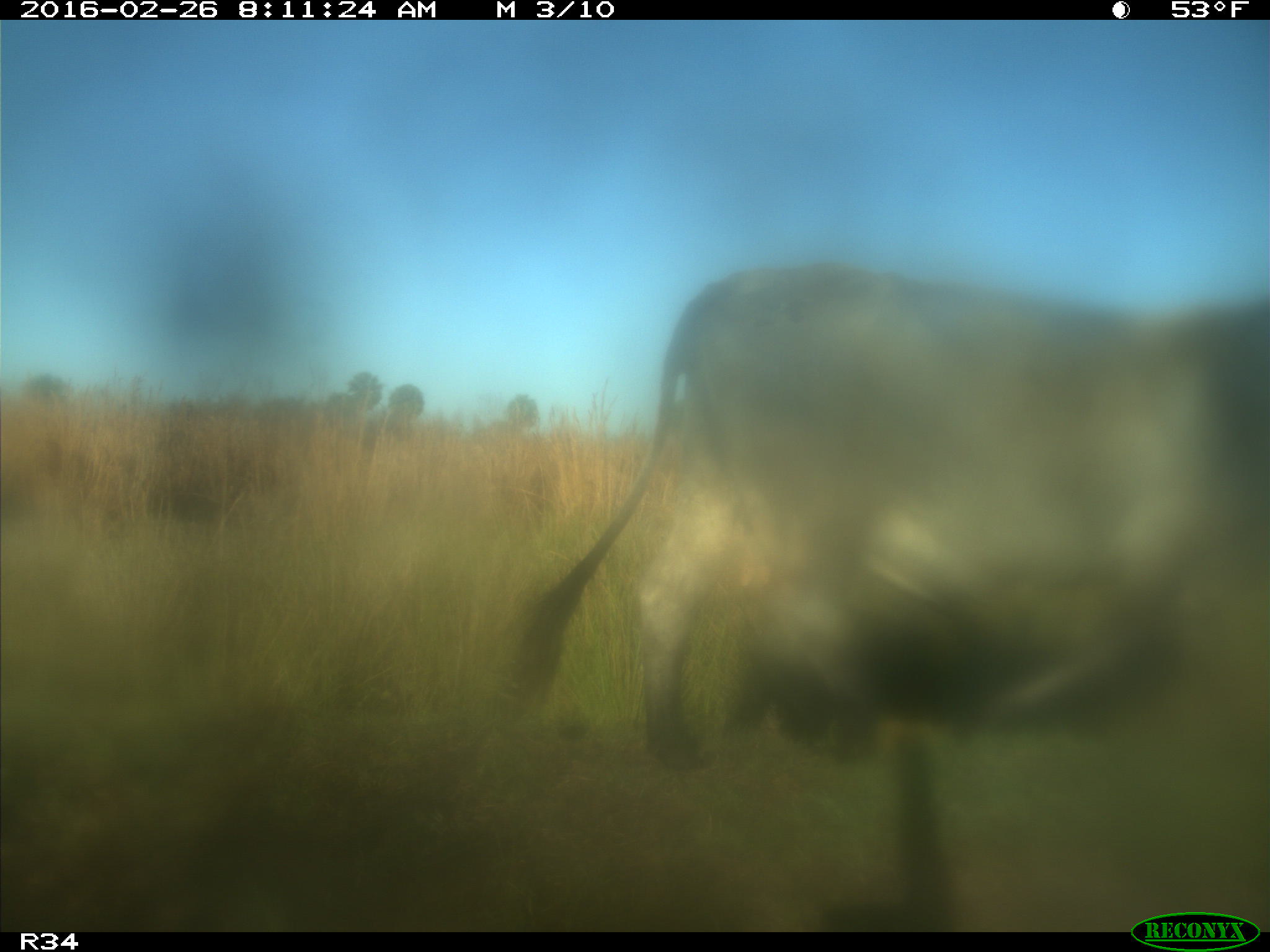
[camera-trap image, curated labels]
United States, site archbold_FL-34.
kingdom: Animalia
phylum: Chordata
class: Mammalia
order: Artiodactyla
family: Bovidae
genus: Bos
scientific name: Bos taurus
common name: domestic cow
Bos taurus (domestic cow).